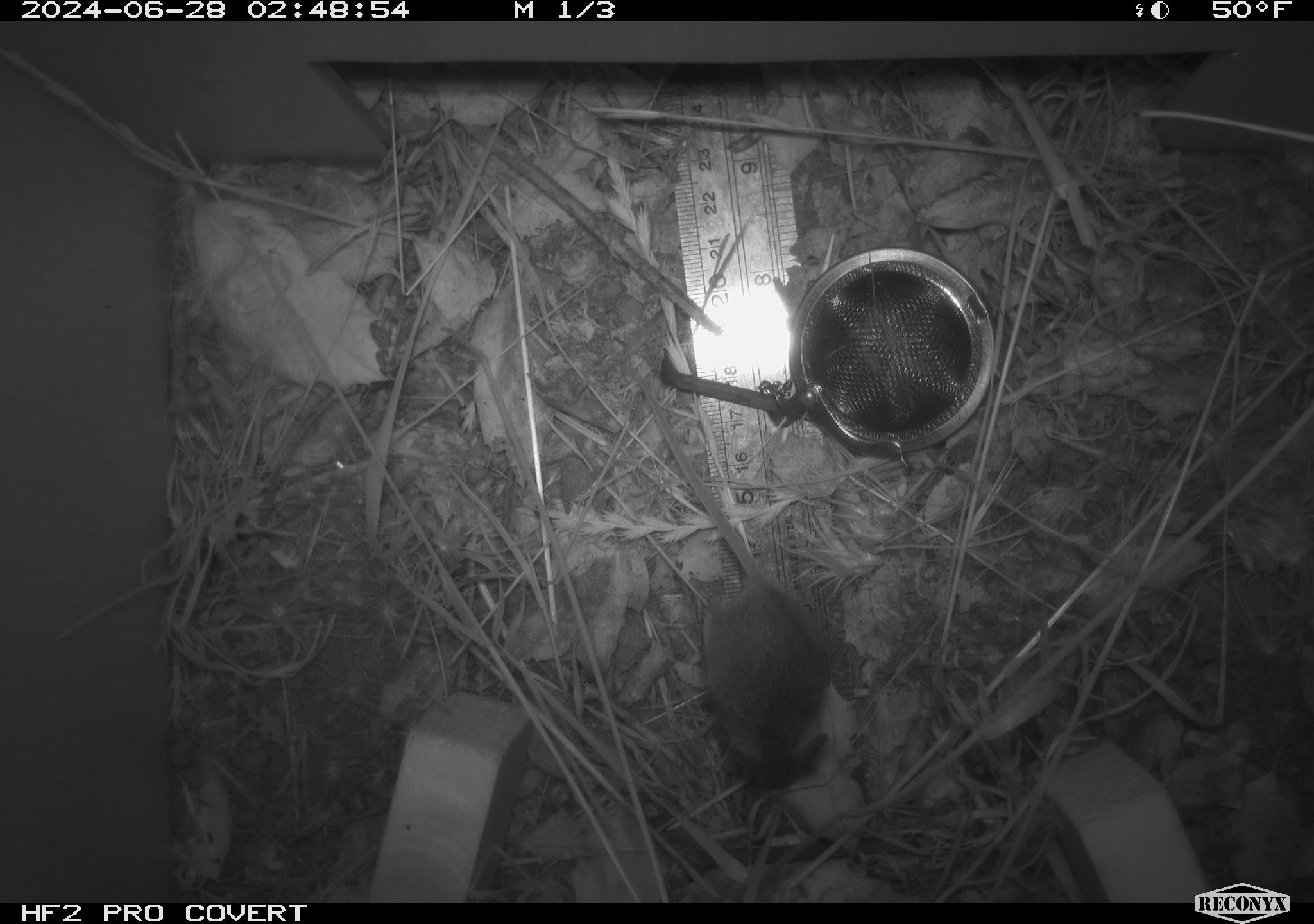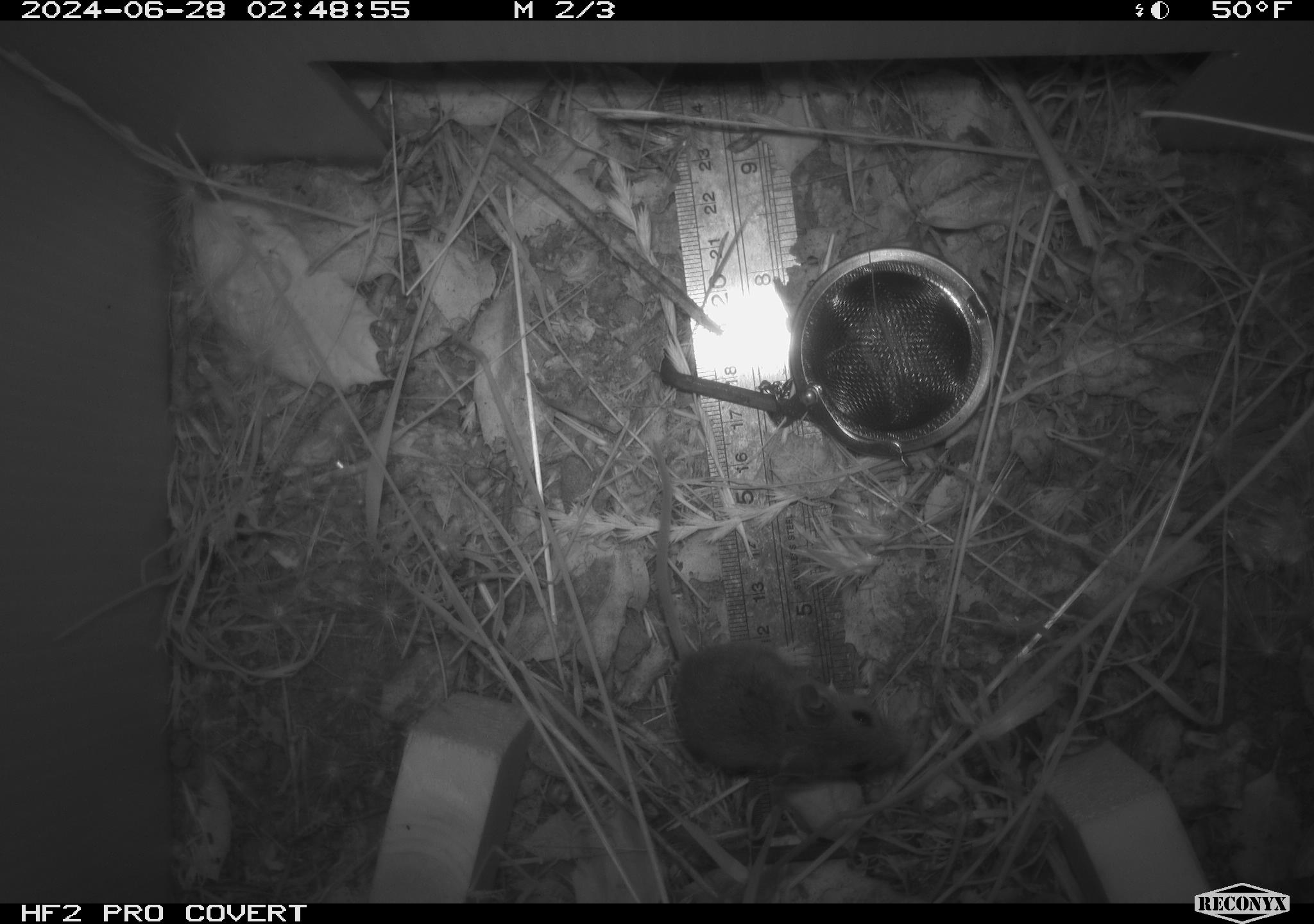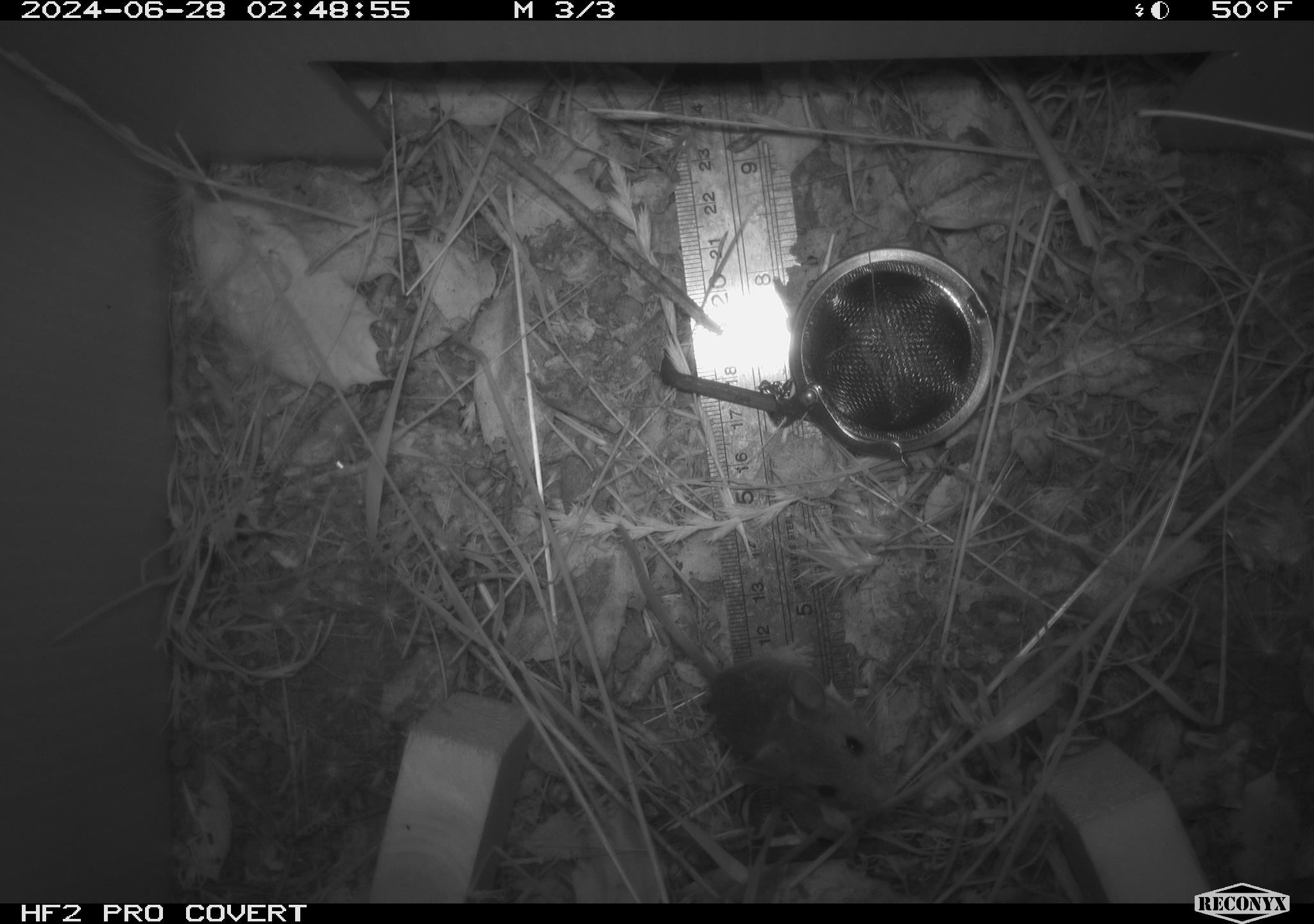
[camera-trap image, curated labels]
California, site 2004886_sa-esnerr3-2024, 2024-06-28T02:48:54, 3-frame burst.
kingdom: Animalia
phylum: Chordata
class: Mammalia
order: Rodentia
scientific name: Rodentia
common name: rodent